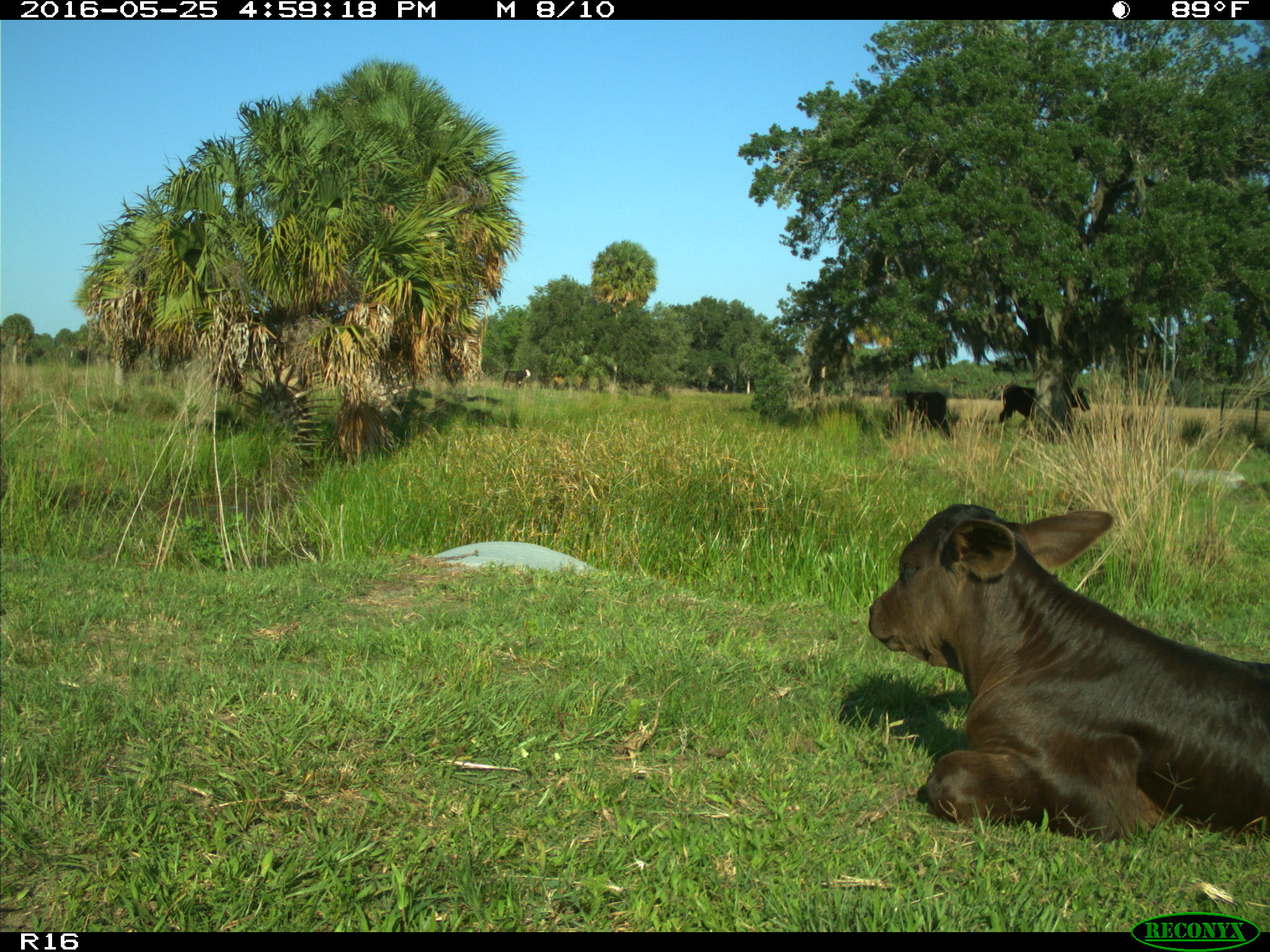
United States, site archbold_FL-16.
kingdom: Animalia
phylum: Chordata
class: Mammalia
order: Artiodactyla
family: Bovidae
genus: Bos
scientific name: Bos taurus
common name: domestic cow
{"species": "Bos taurus (domestic cow)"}